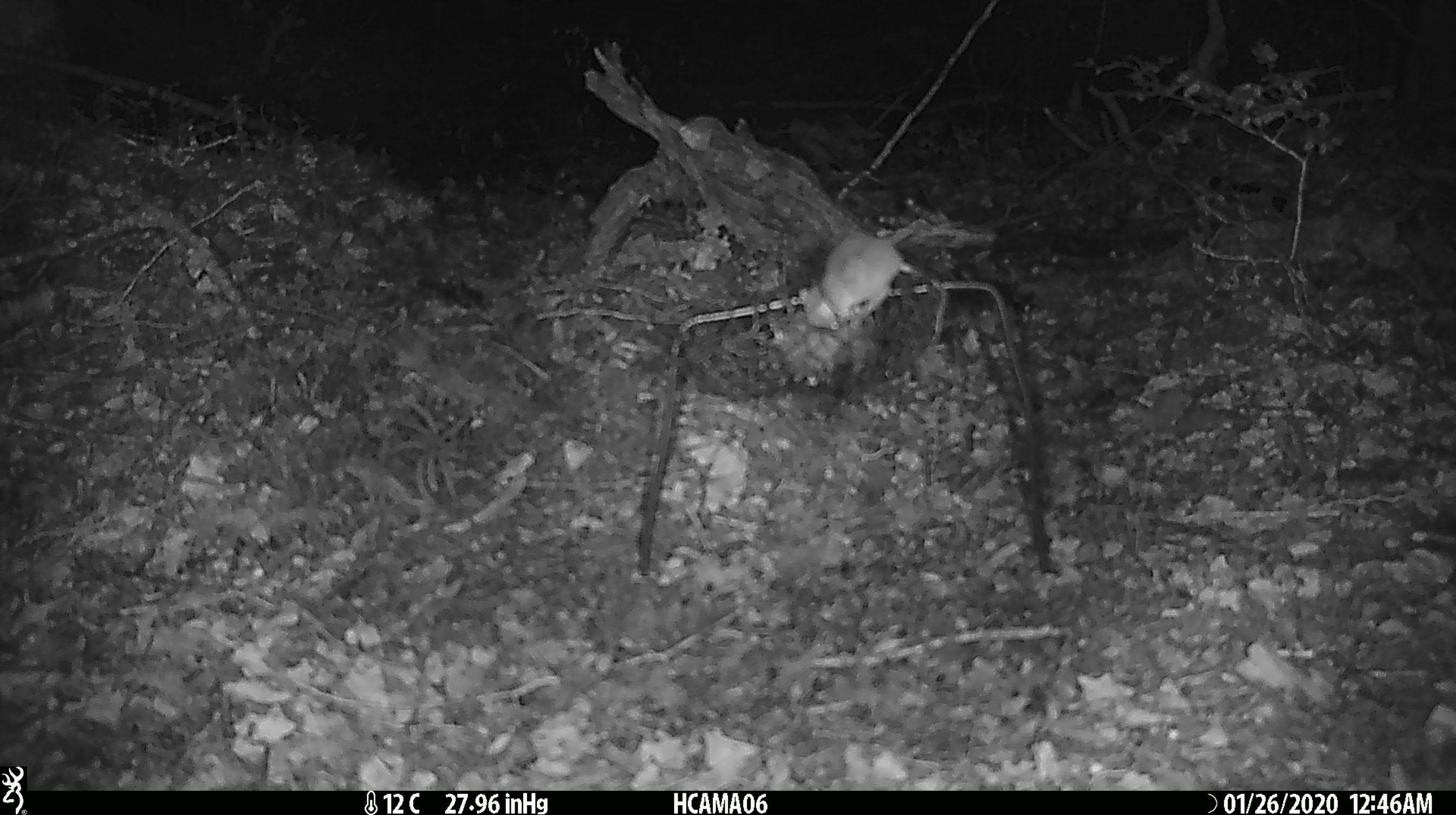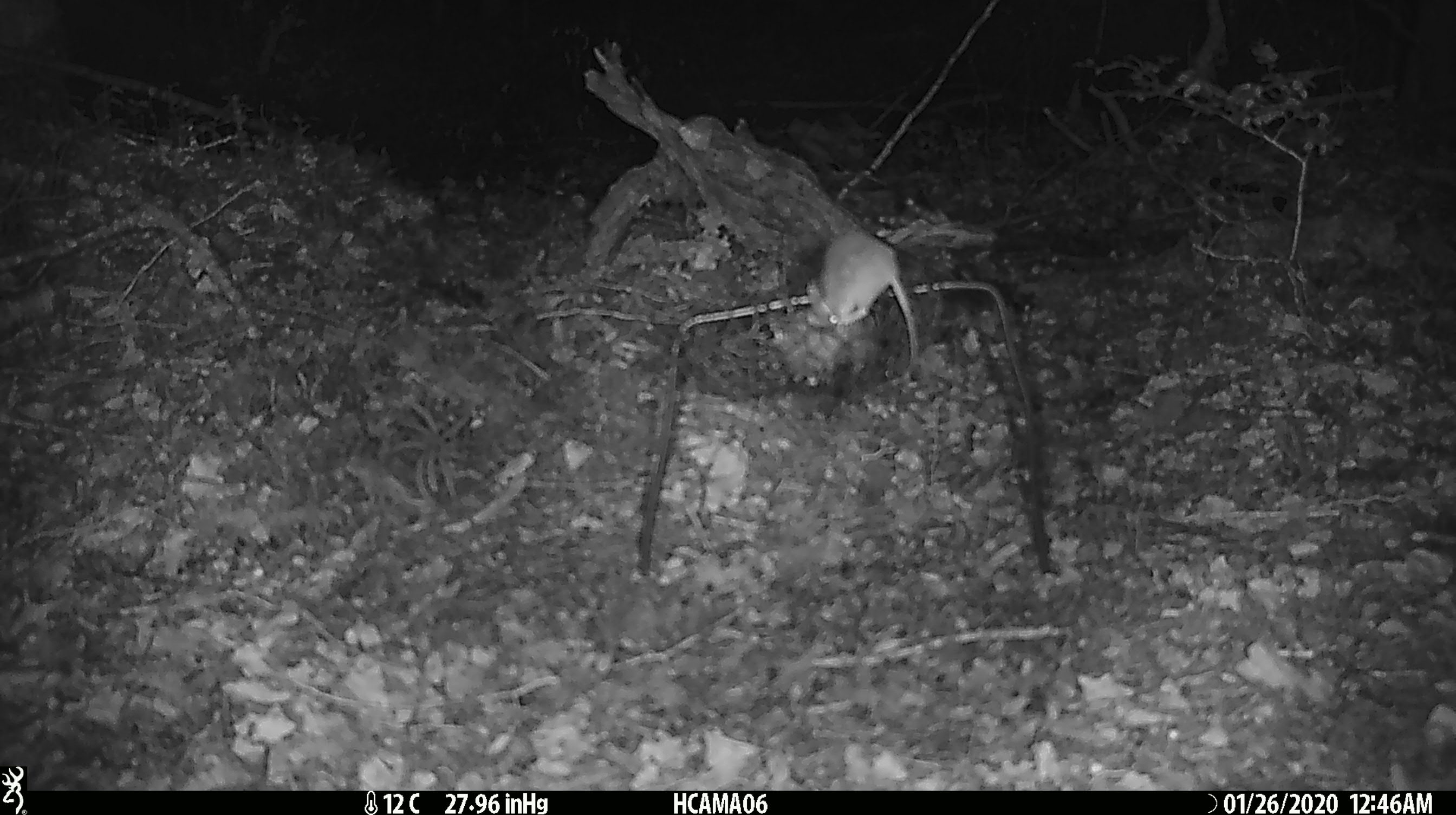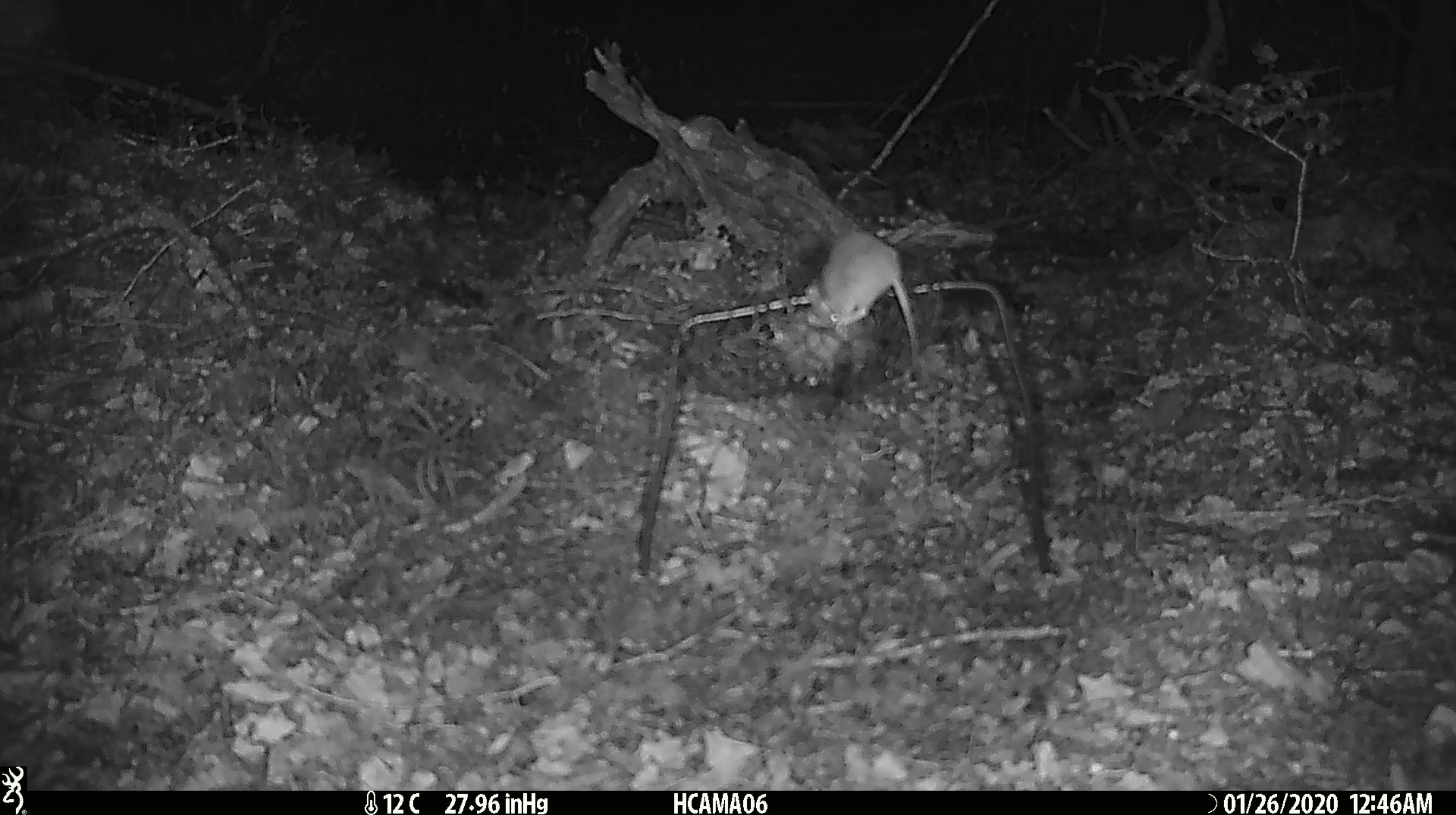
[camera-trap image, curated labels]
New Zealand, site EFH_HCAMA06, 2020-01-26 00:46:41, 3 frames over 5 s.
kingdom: Animalia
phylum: Chordata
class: Mammalia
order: Rodentia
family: Muridae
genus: Mus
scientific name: Mus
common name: mouse